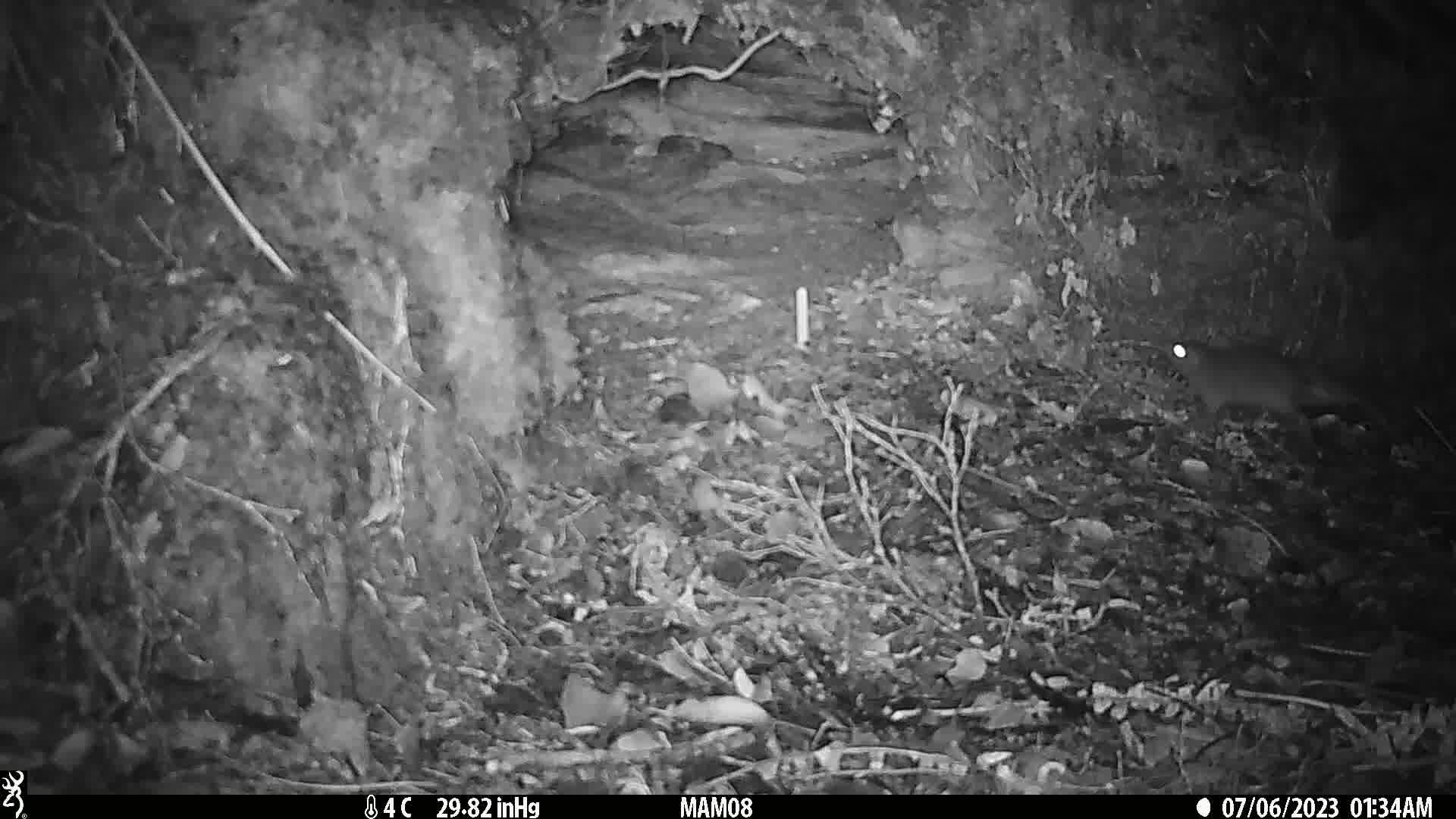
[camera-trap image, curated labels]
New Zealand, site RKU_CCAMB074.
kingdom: Animalia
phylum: Chordata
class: Mammalia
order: Rodentia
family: Muridae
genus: Rattus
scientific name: Rattus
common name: rat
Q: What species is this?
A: Rat (Rattus).